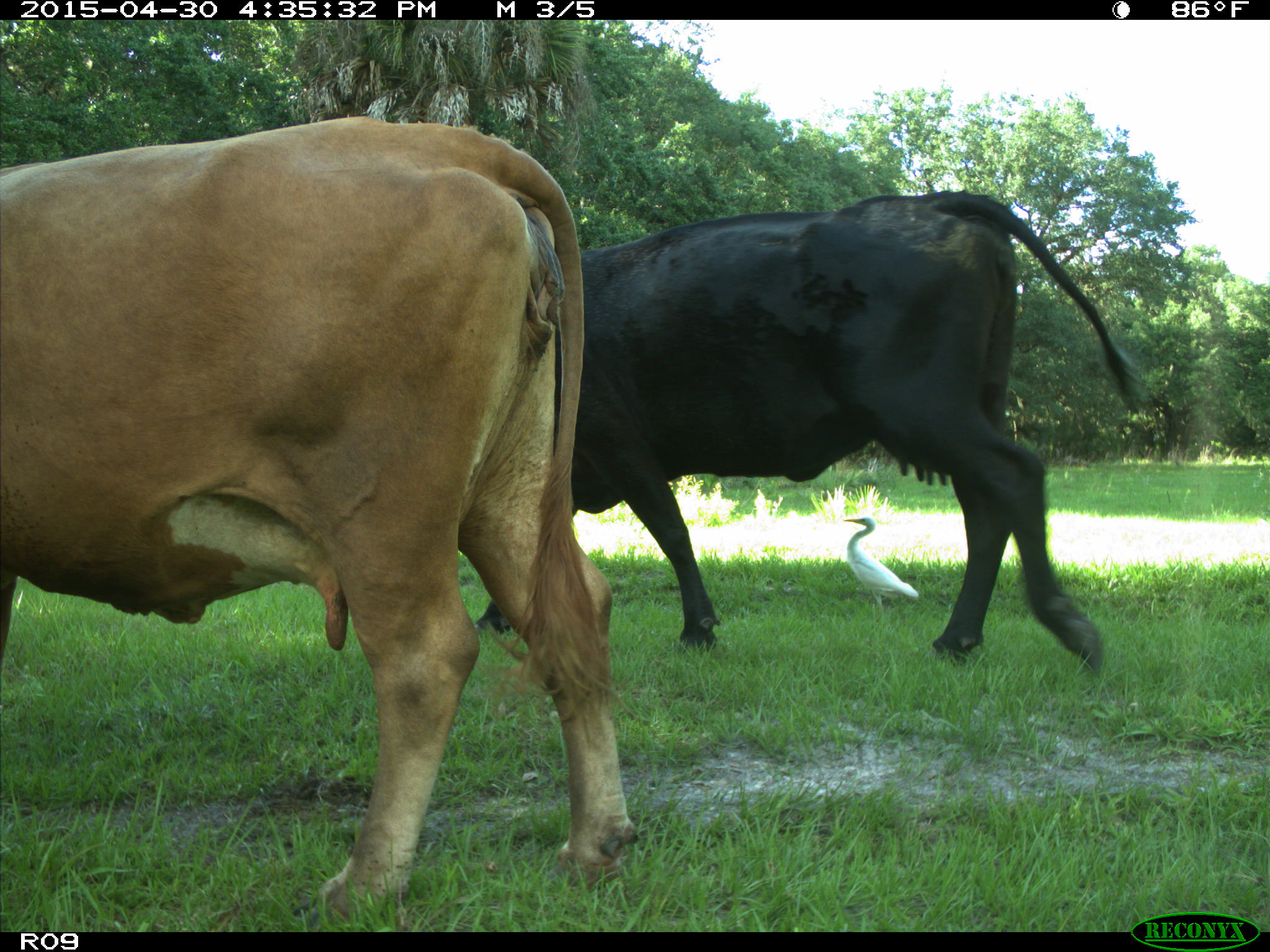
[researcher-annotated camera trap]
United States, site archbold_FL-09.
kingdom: Animalia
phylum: Chordata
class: Mammalia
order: Artiodactyla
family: Bovidae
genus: Bos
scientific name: Bos taurus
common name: domestic cow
Bos taurus (domestic cow).